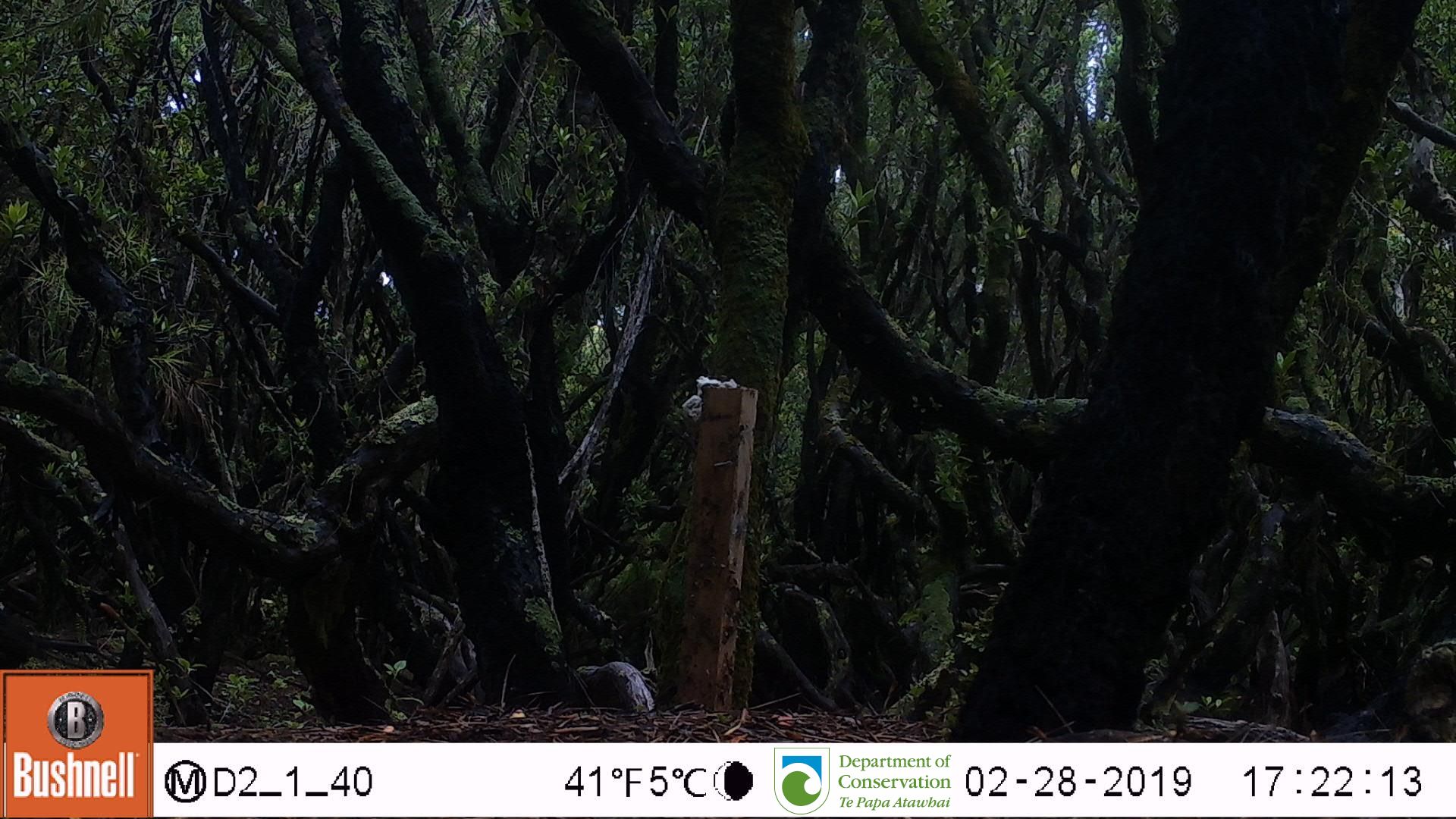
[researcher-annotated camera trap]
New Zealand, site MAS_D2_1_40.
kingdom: Animalia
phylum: Chordata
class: Aves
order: Passeriformes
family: Turdidae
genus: Turdus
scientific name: Turdus merula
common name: eurasian blackbird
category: blackbird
Blackbird (eurasian blackbird) (Turdus merula).